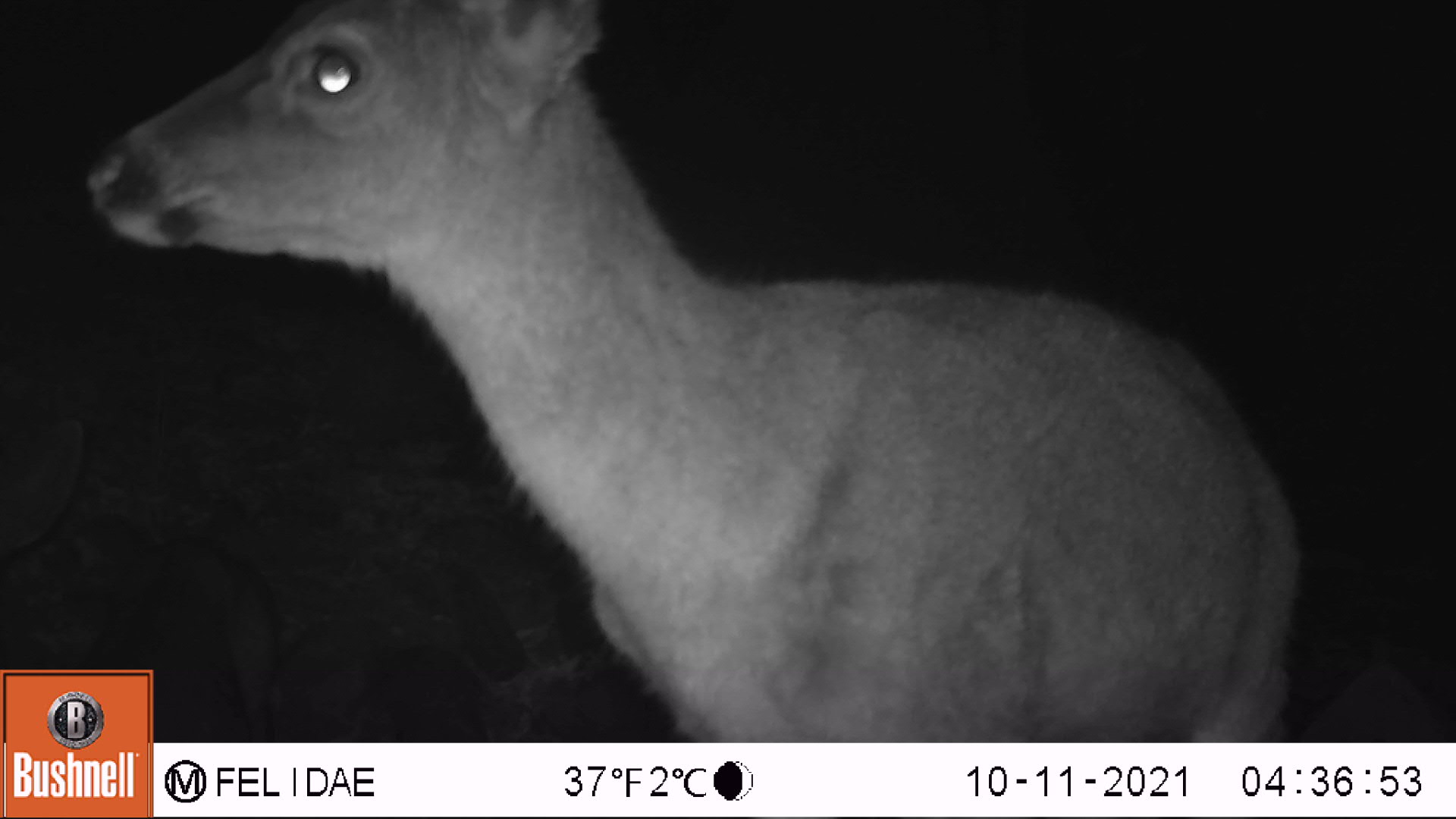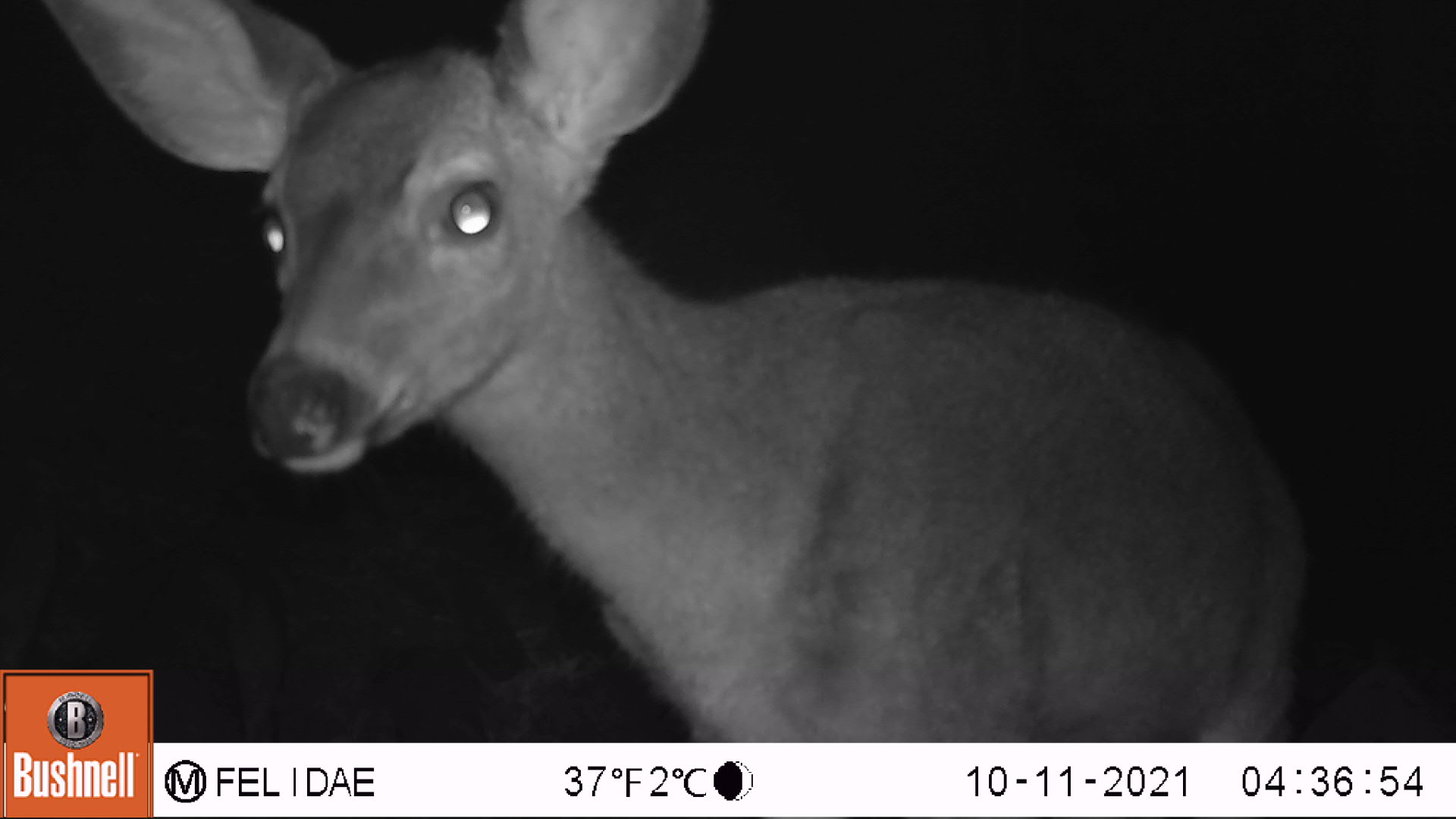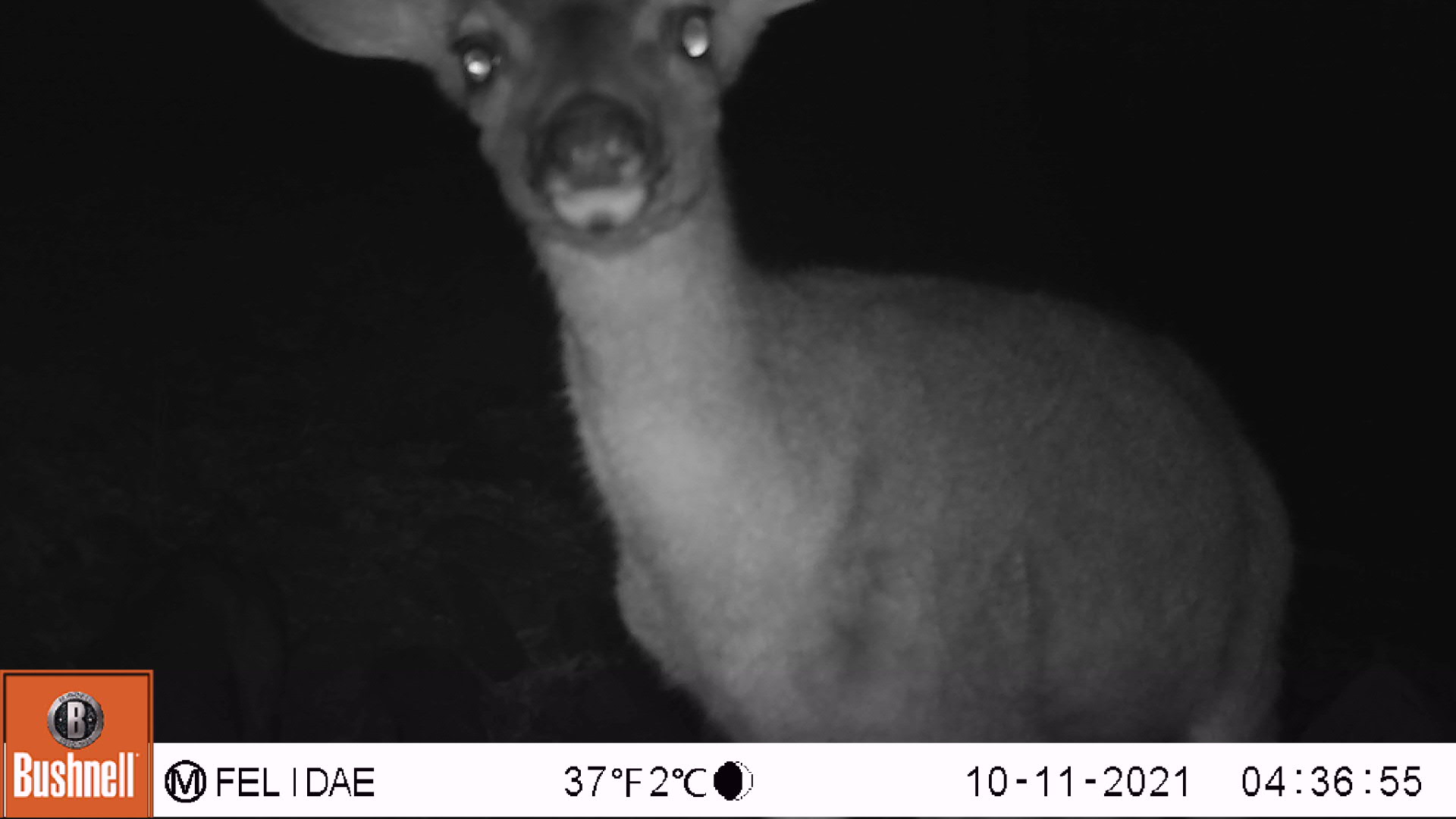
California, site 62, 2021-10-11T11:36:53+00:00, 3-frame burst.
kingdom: Animalia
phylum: Chordata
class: Mammalia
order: Artiodactyla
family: Cervidae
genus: Odocoileus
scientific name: Odocoileus hemionus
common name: mule deer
Mule deer (Odocoileus hemionus).